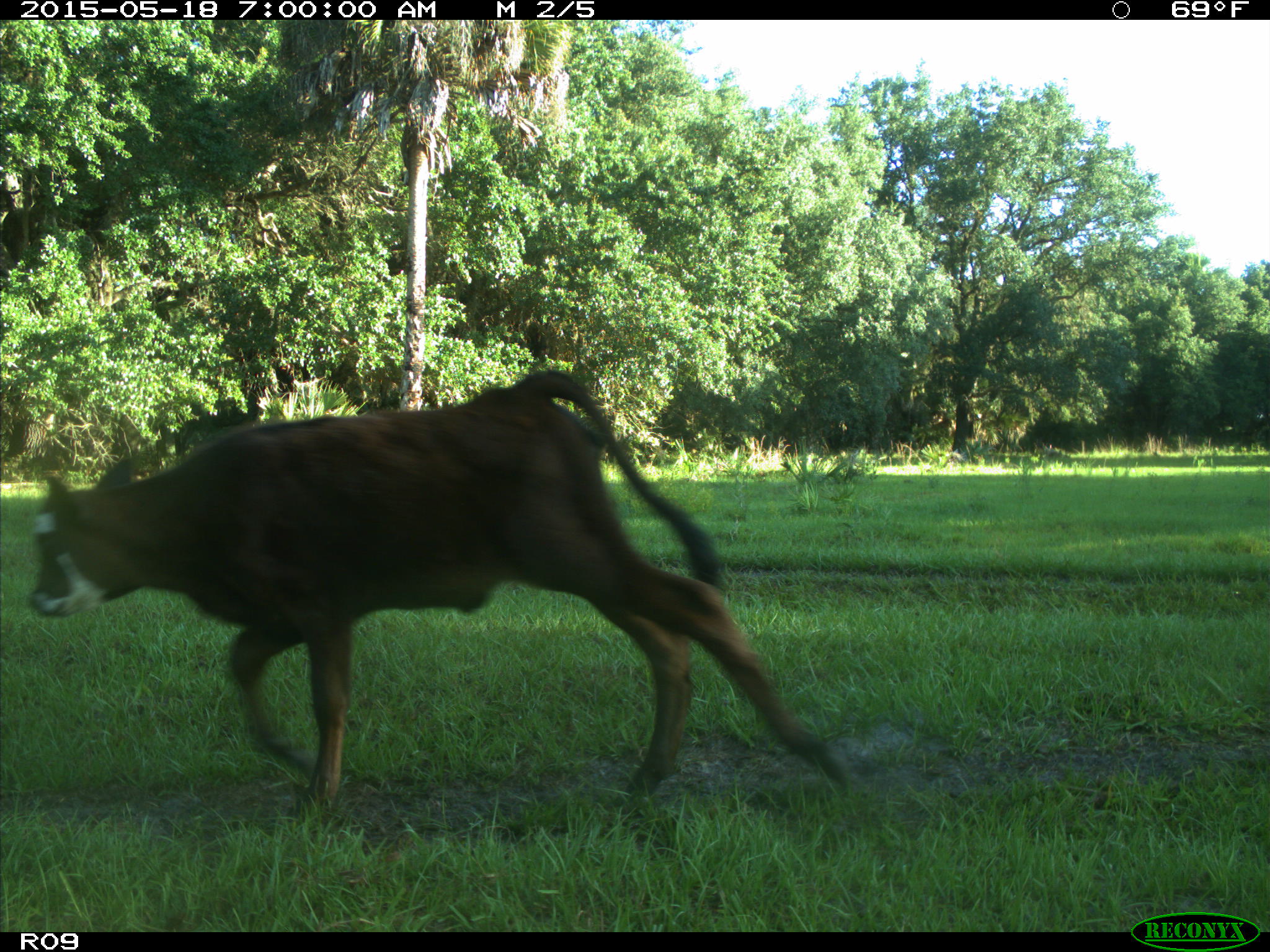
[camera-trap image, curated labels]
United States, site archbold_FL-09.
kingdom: Animalia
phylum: Chordata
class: Mammalia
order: Artiodactyla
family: Bovidae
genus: Bos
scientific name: Bos taurus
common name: domestic cow